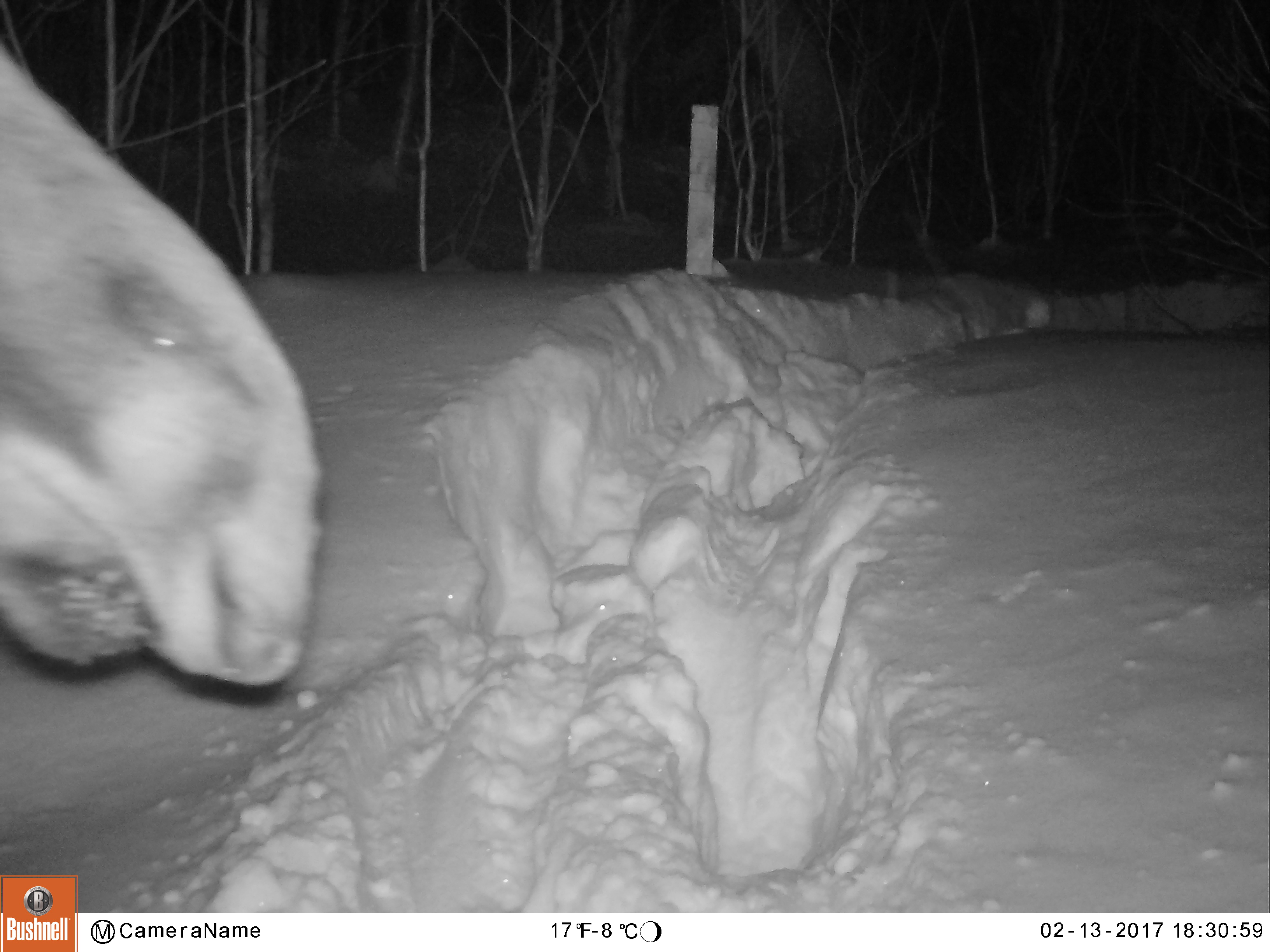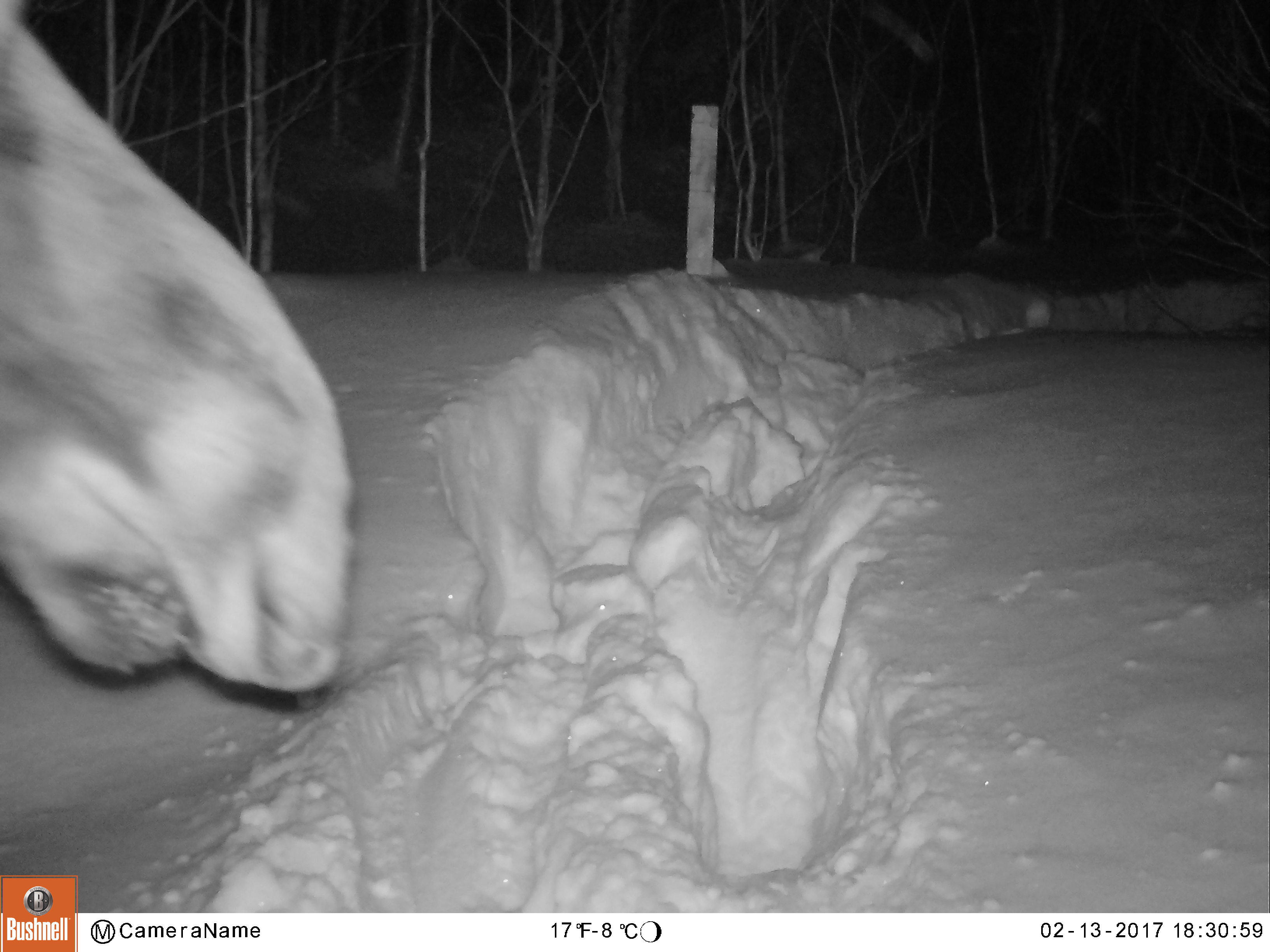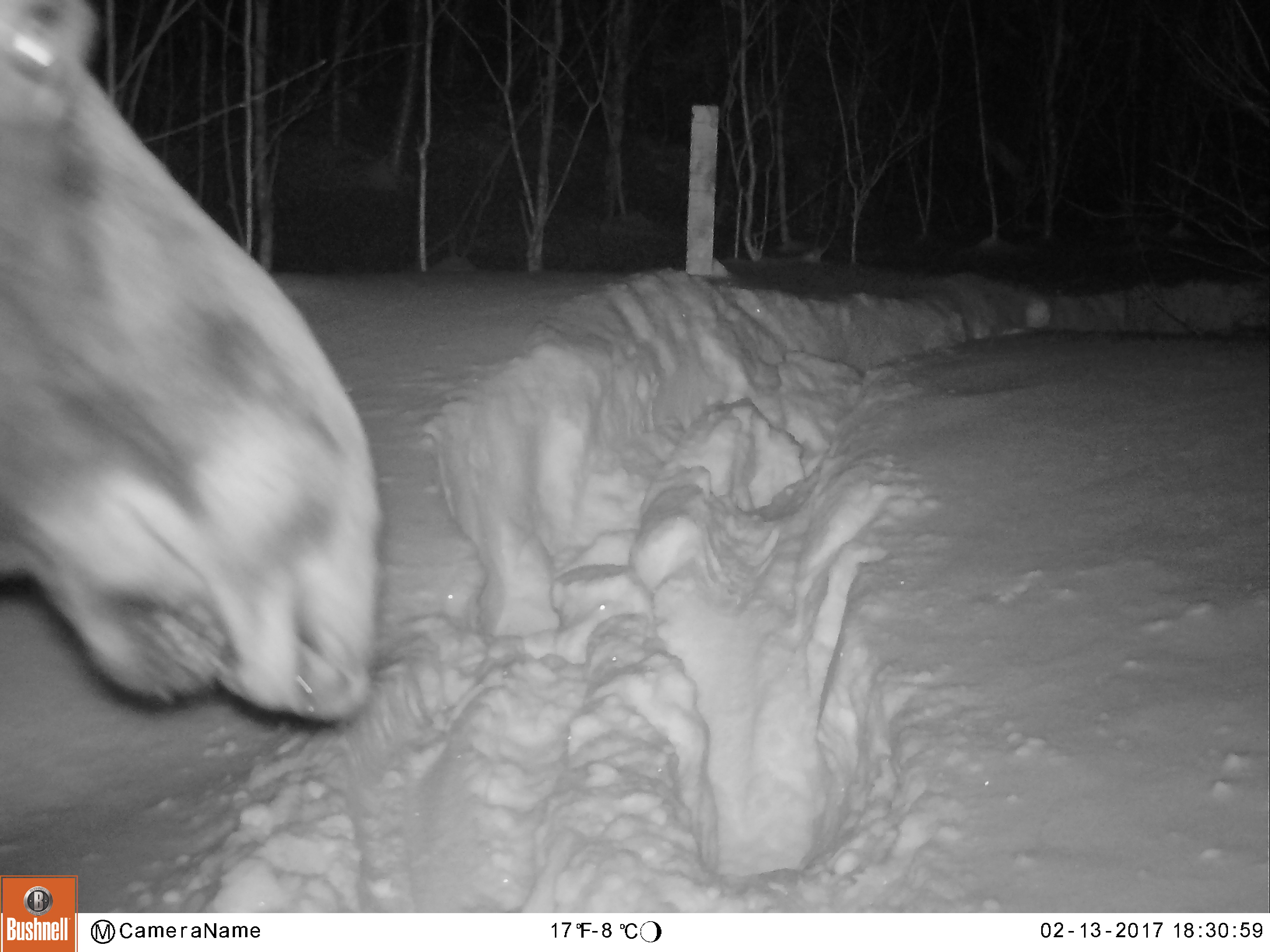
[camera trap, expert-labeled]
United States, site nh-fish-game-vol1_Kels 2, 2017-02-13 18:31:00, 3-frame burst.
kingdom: Animalia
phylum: Chordata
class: Mammalia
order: Artiodactyla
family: Cervidae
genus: Alces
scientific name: Alces alces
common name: moose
Moose (Alces alces).